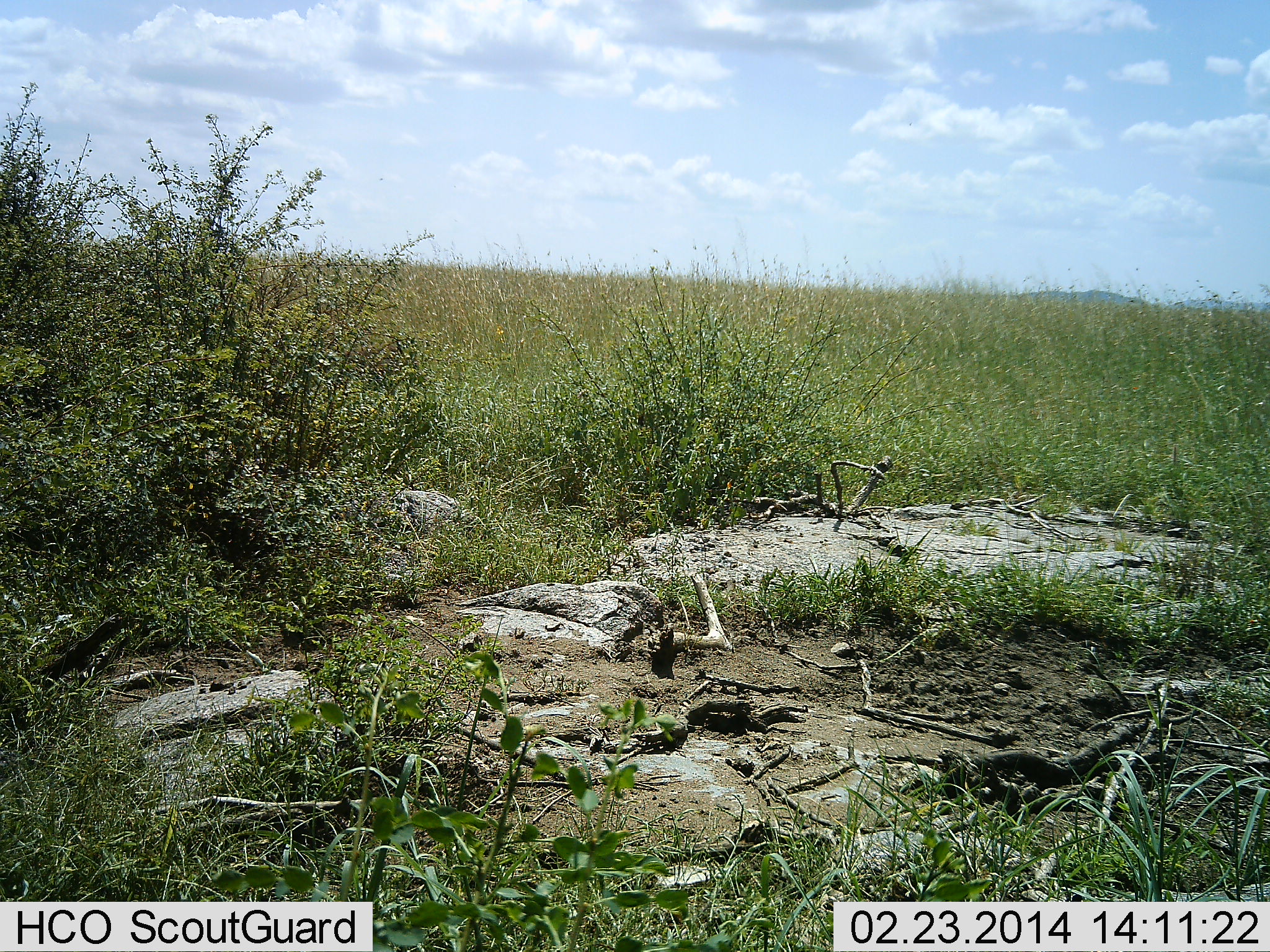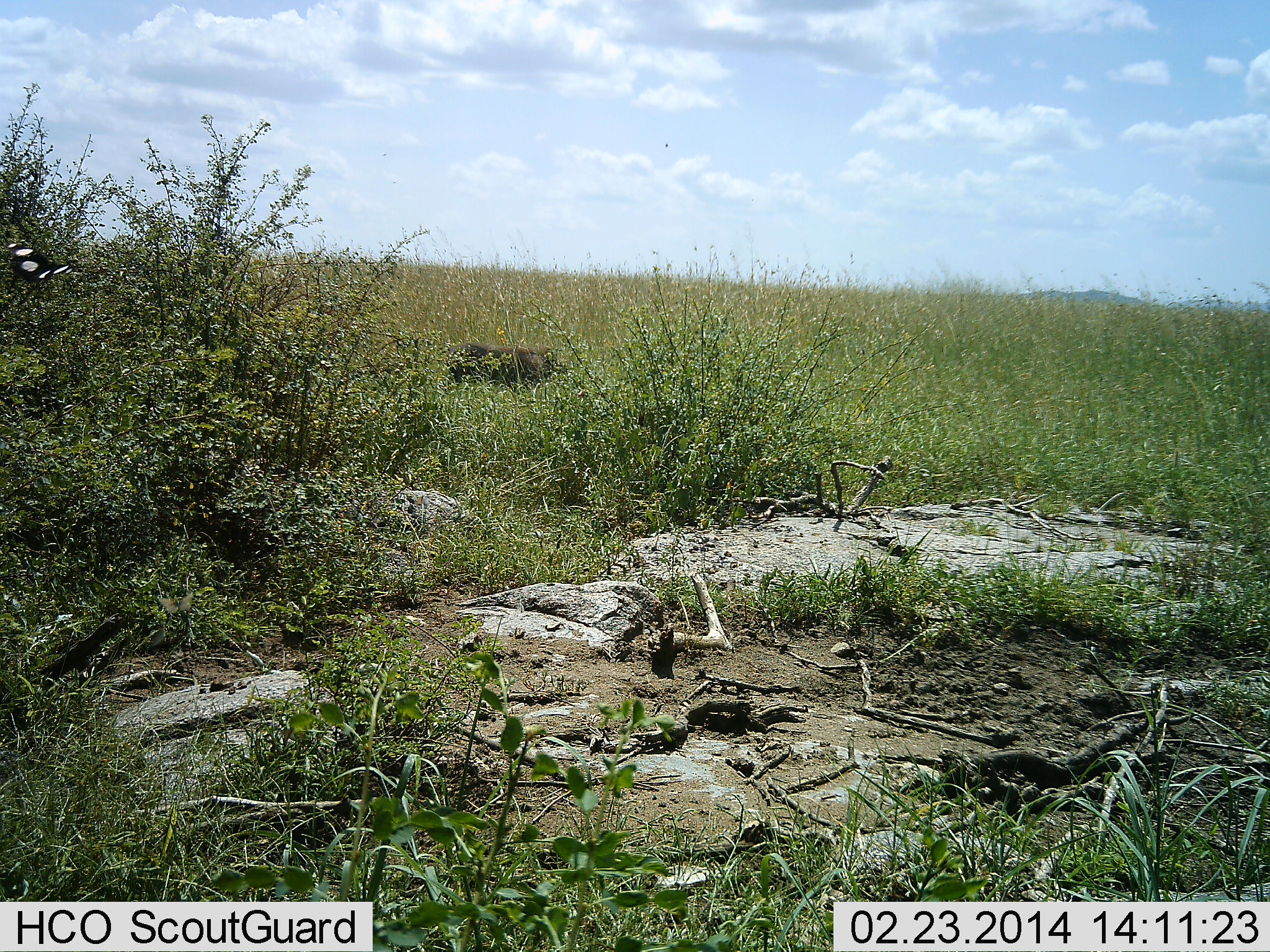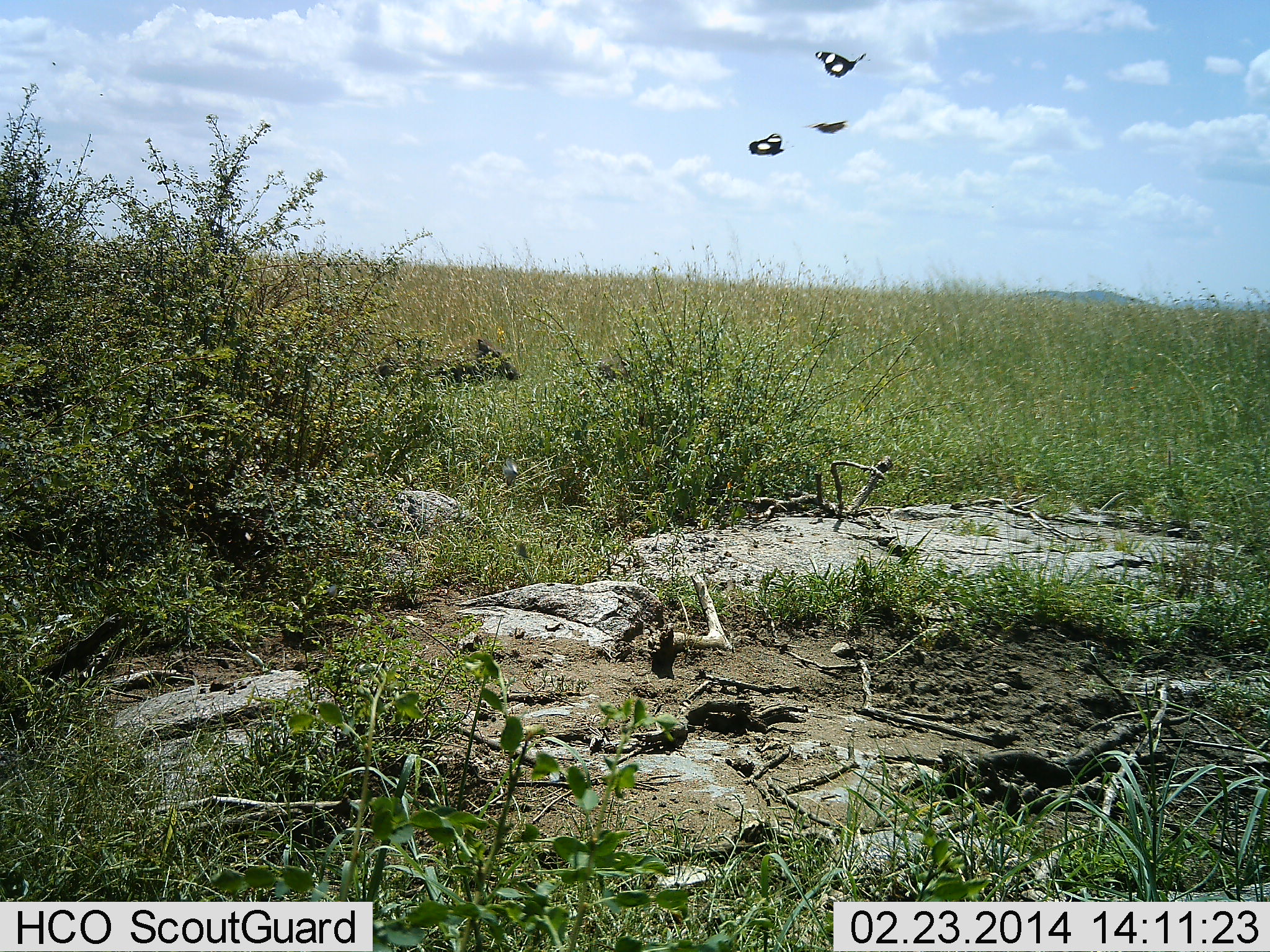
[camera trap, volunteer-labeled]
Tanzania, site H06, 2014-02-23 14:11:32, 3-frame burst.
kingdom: Animalia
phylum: Arthropoda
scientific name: Arthropoda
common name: arthropods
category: insectspider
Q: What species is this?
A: Insectspider (arthropods) (Arthropoda).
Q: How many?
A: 3.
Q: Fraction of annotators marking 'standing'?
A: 0%.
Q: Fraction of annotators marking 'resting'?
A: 0%.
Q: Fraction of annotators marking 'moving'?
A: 100%.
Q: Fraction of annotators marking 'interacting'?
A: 0%.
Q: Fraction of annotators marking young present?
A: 0%.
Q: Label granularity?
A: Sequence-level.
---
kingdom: Animalia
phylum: Chordata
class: Mammalia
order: Artiodactyla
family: Suidae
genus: Phacochoerus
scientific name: Phacochoerus africanus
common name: warthog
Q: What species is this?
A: Warthog (Phacochoerus africanus).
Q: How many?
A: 1.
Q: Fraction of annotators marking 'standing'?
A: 0%.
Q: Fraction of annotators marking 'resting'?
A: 0%.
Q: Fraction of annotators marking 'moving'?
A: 100%.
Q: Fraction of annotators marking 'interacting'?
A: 0%.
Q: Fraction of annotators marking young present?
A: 0%.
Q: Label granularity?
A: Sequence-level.